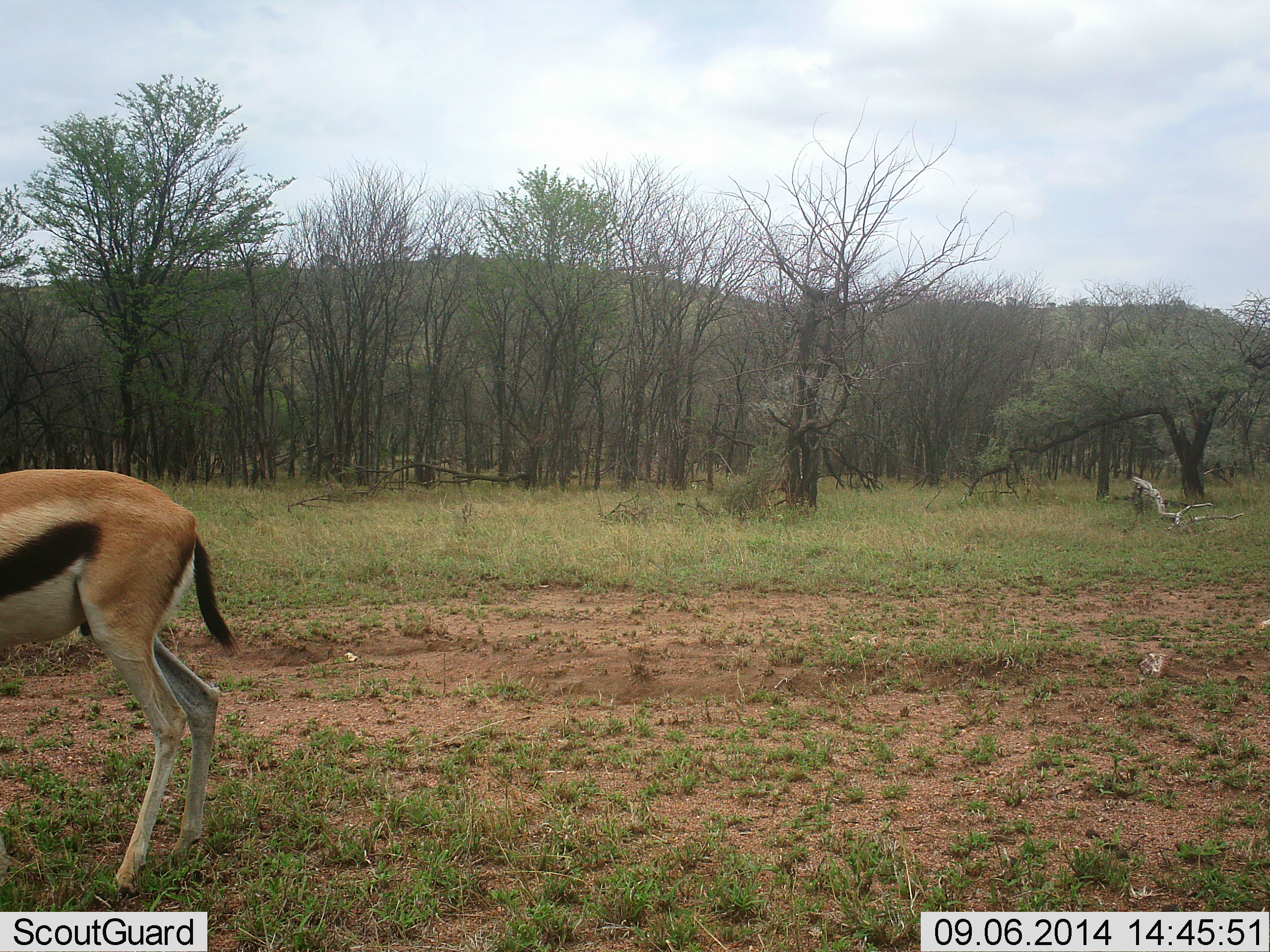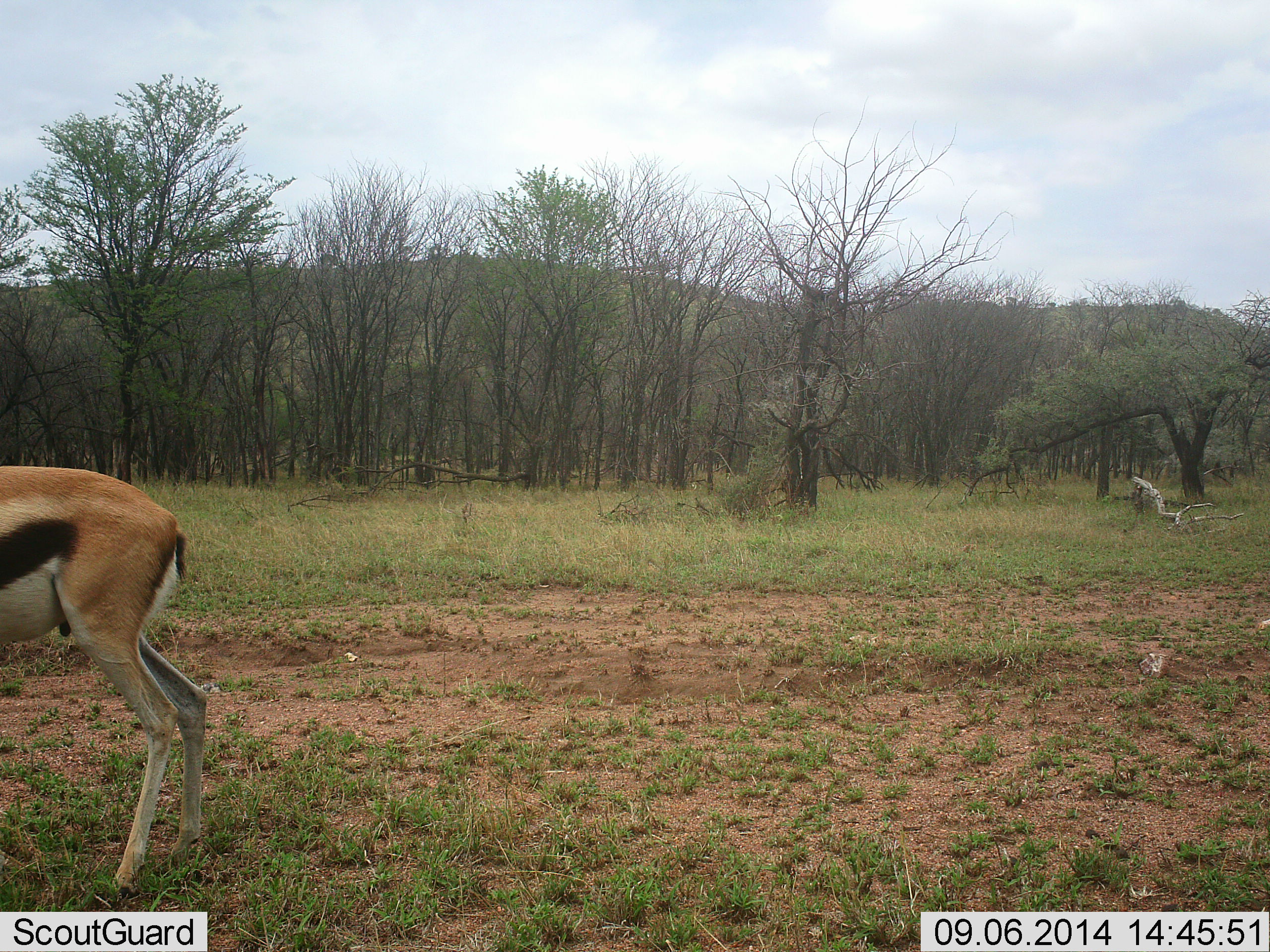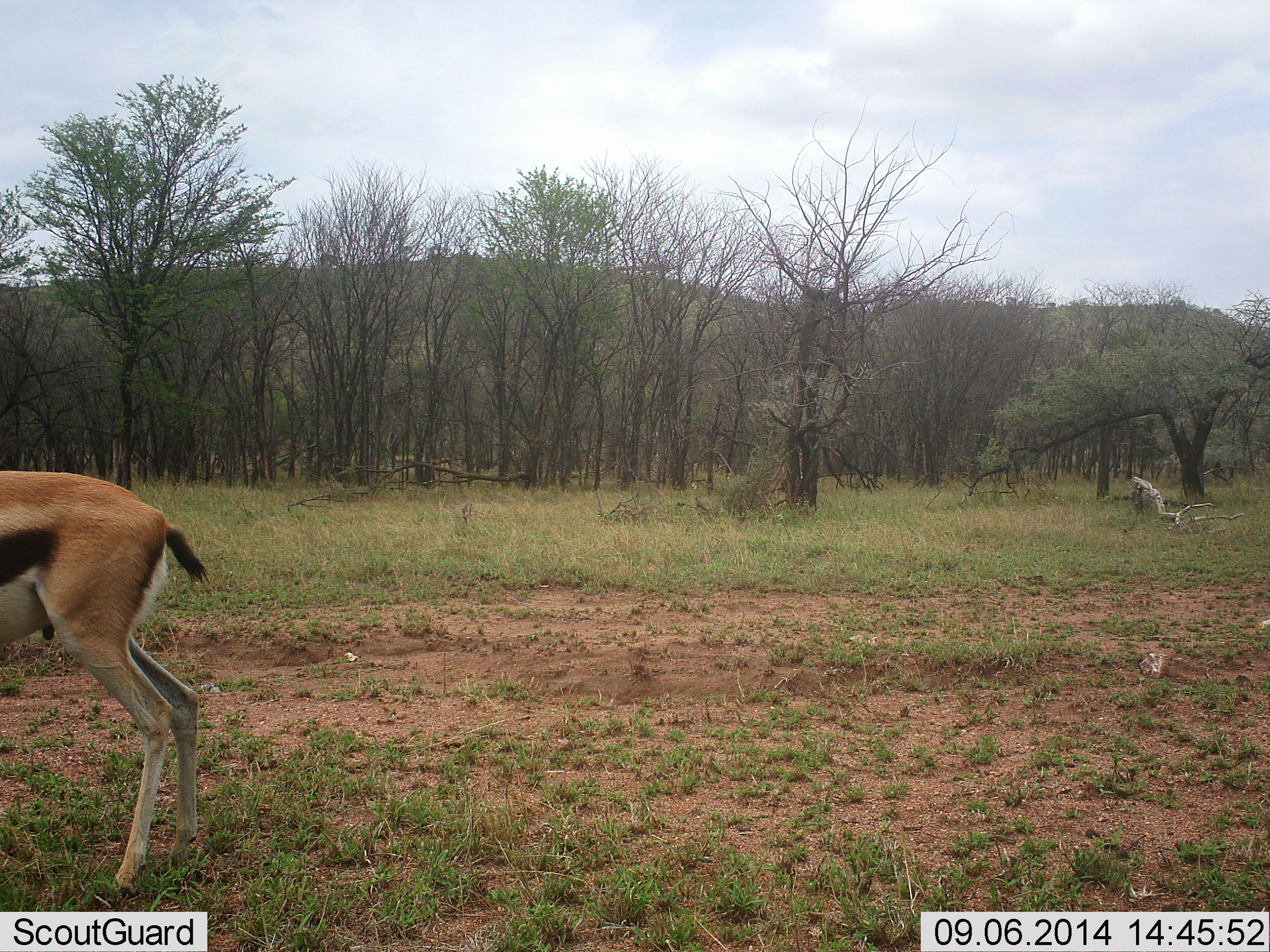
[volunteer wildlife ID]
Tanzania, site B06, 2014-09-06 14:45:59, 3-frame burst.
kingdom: Animalia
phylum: Chordata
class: Mammalia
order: Artiodactyla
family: Bovidae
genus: Eudorcas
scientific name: Eudorcas thomsonii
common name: thomson's gazelle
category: gazellethomsons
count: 1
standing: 50%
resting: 0%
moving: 20%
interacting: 0%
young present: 0%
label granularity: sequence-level